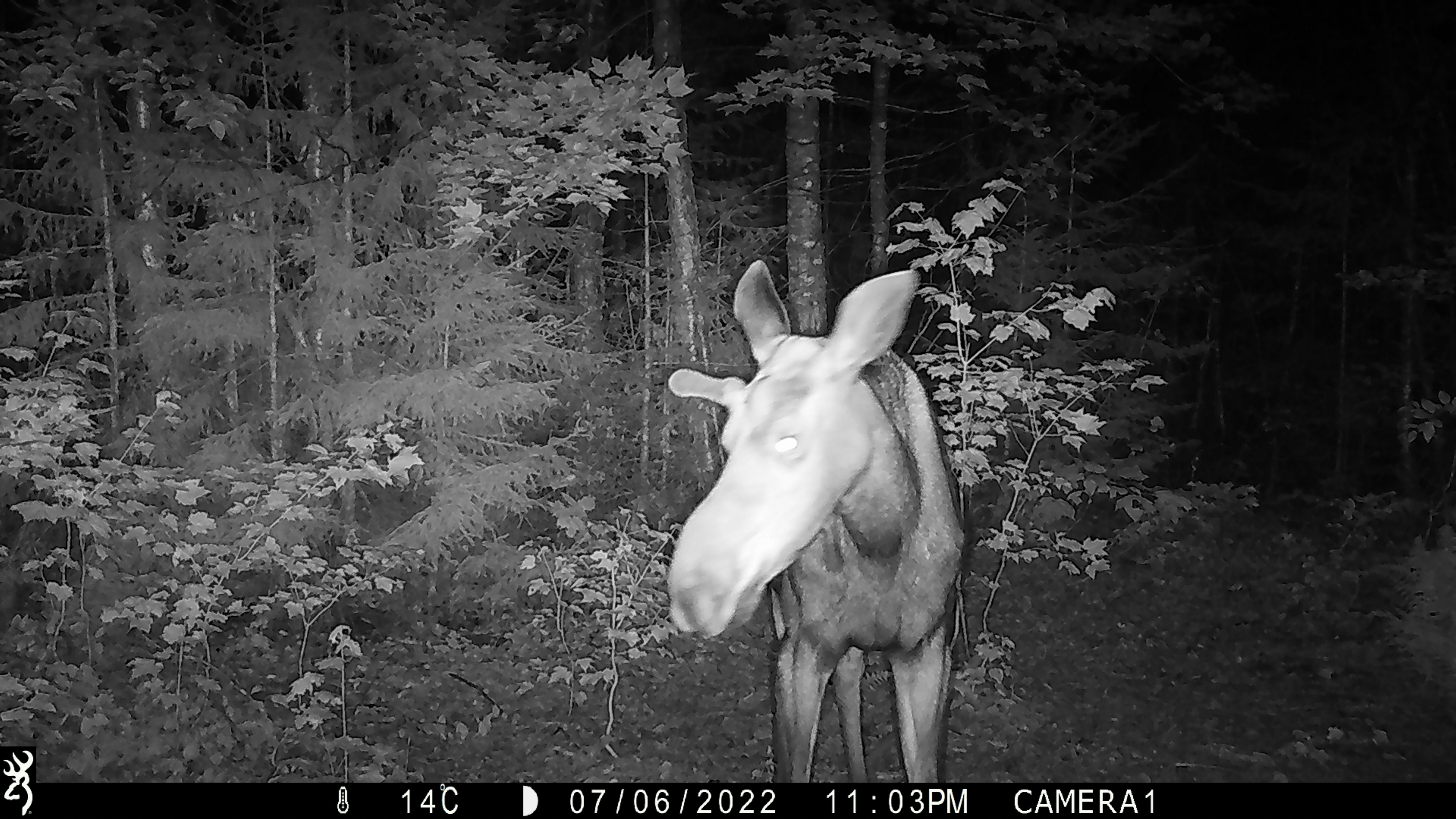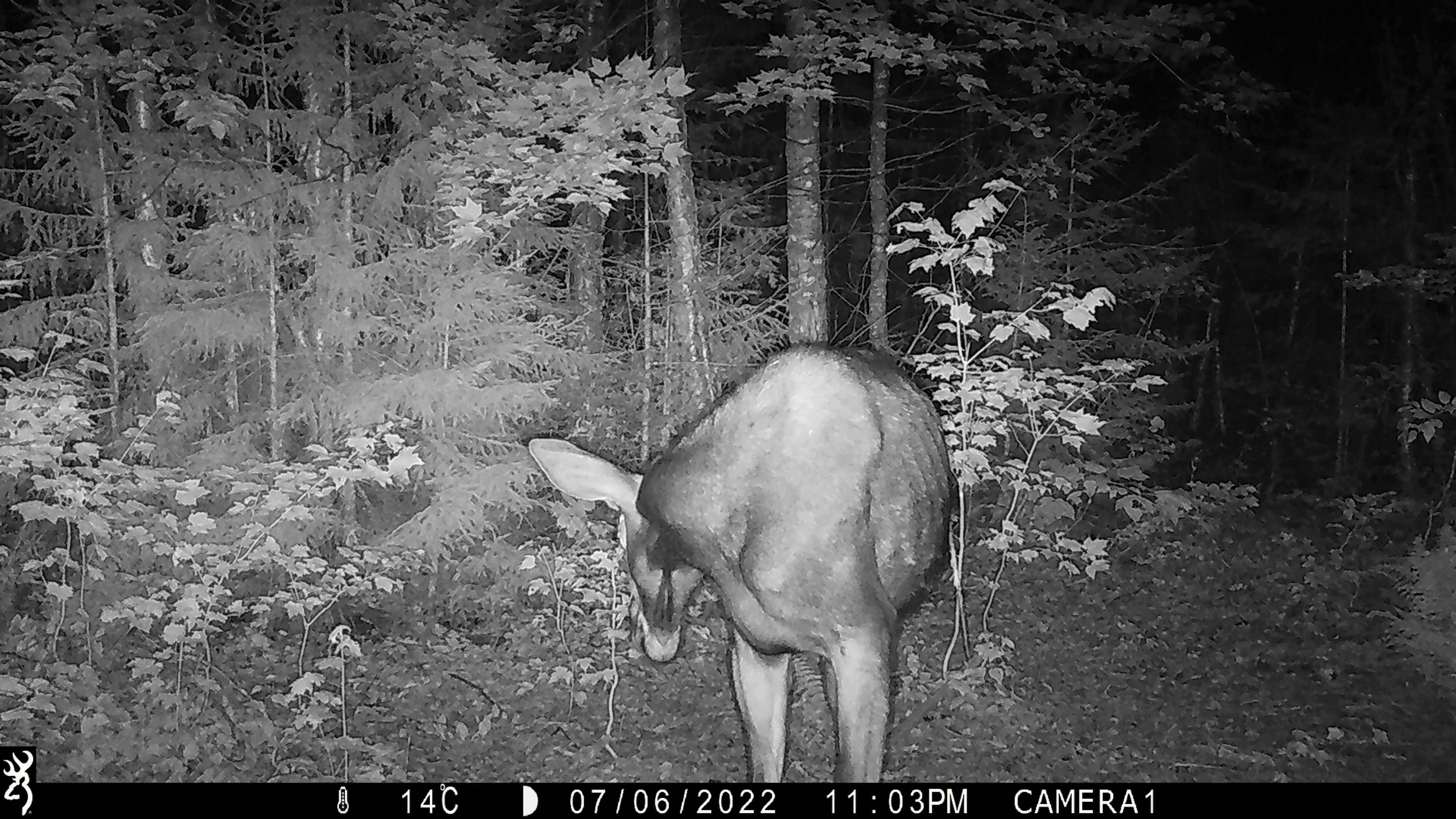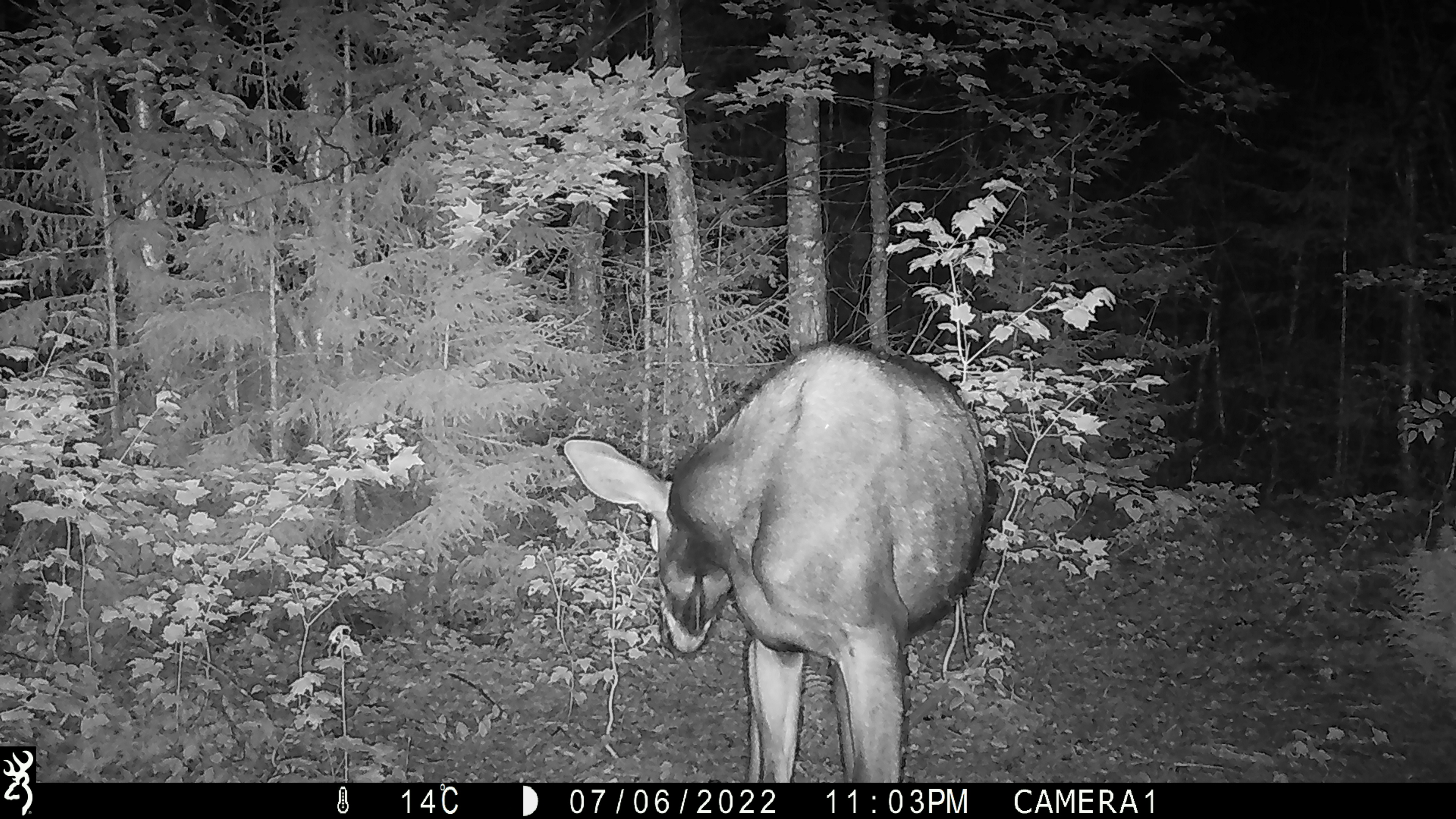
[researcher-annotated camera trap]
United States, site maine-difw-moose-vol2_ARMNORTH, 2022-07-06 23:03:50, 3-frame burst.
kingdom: Animalia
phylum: Chordata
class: Mammalia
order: Artiodactyla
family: Cervidae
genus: Alces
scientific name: Alces alces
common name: moose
Moose (Alces alces).